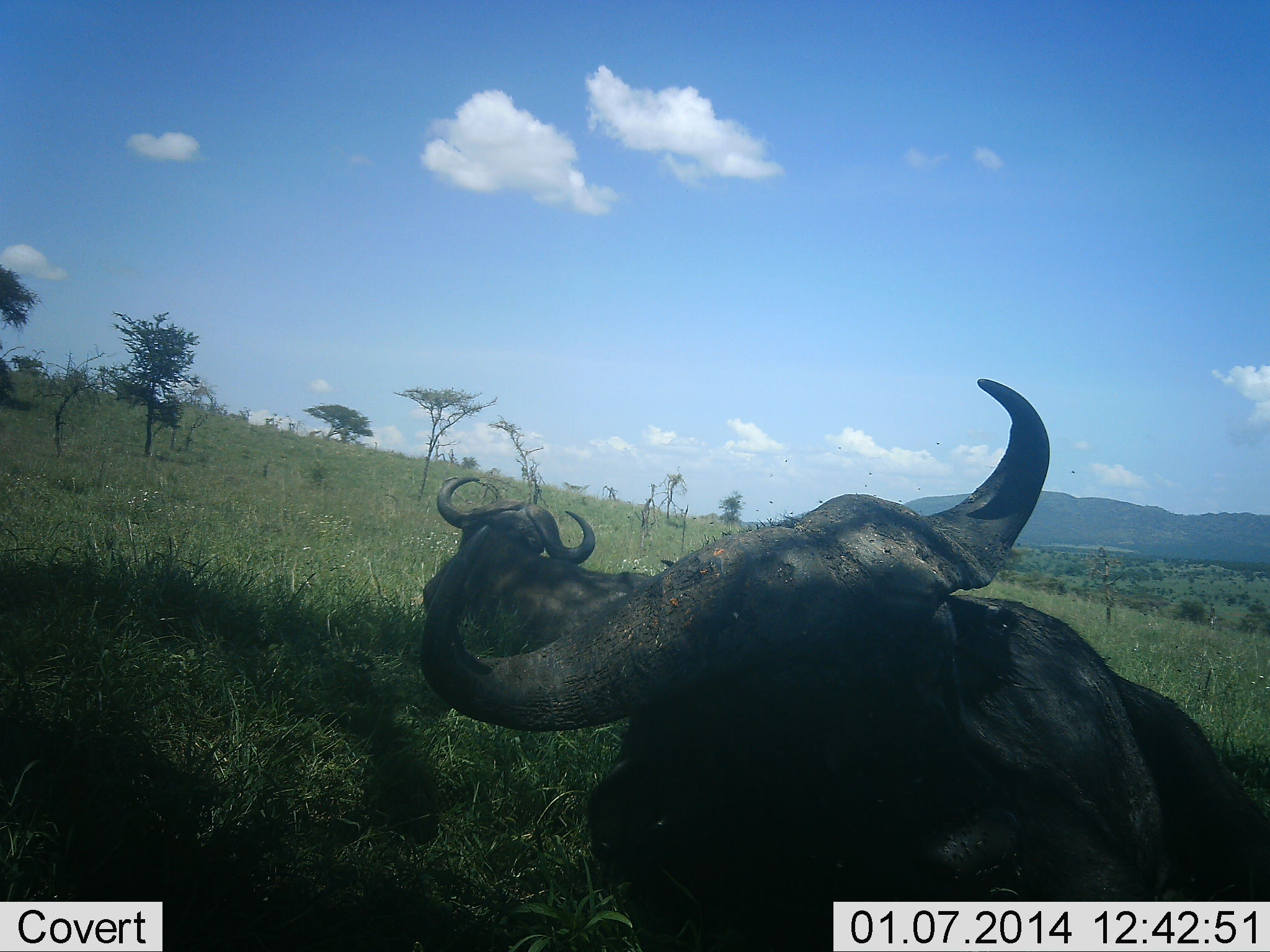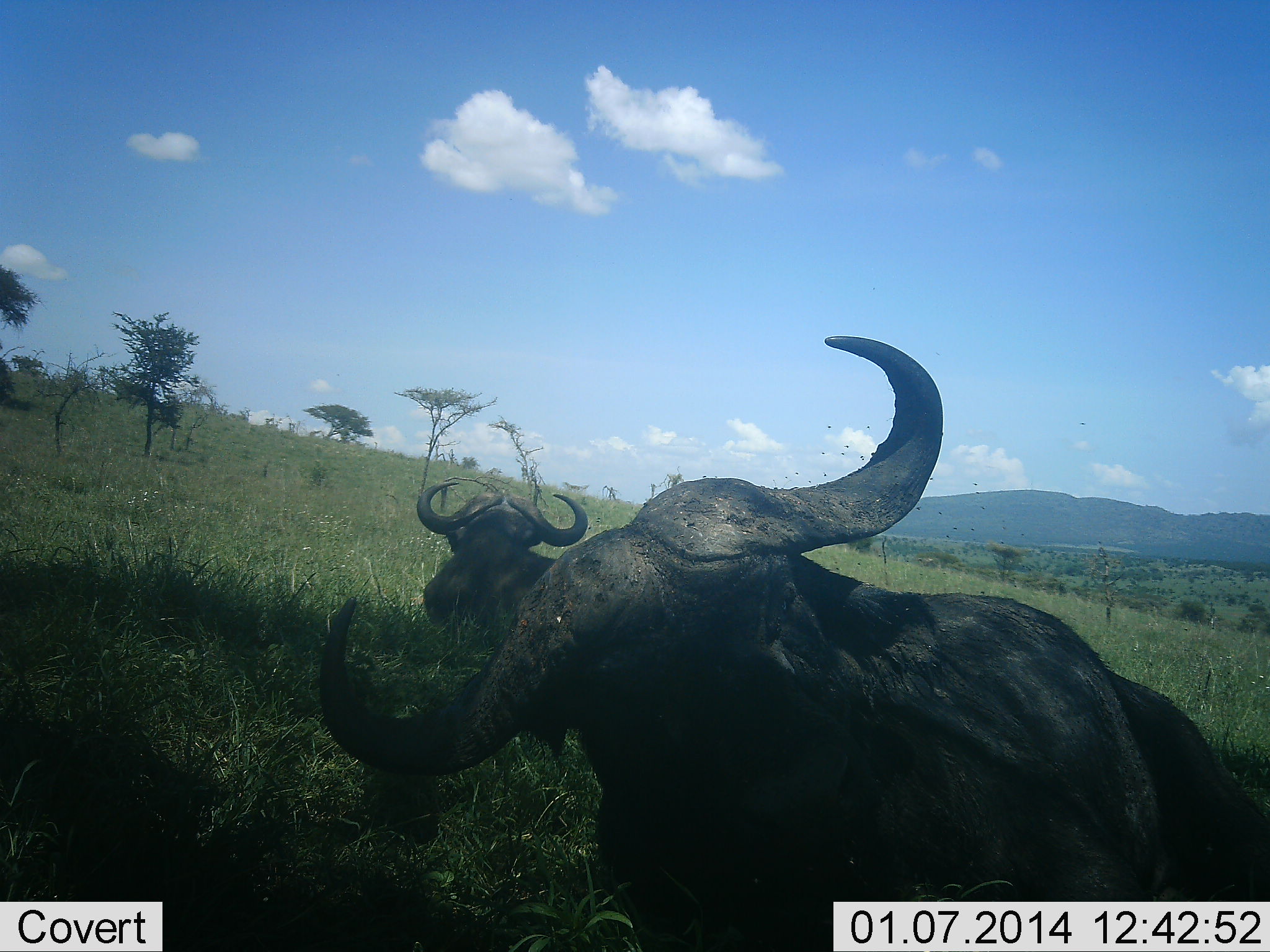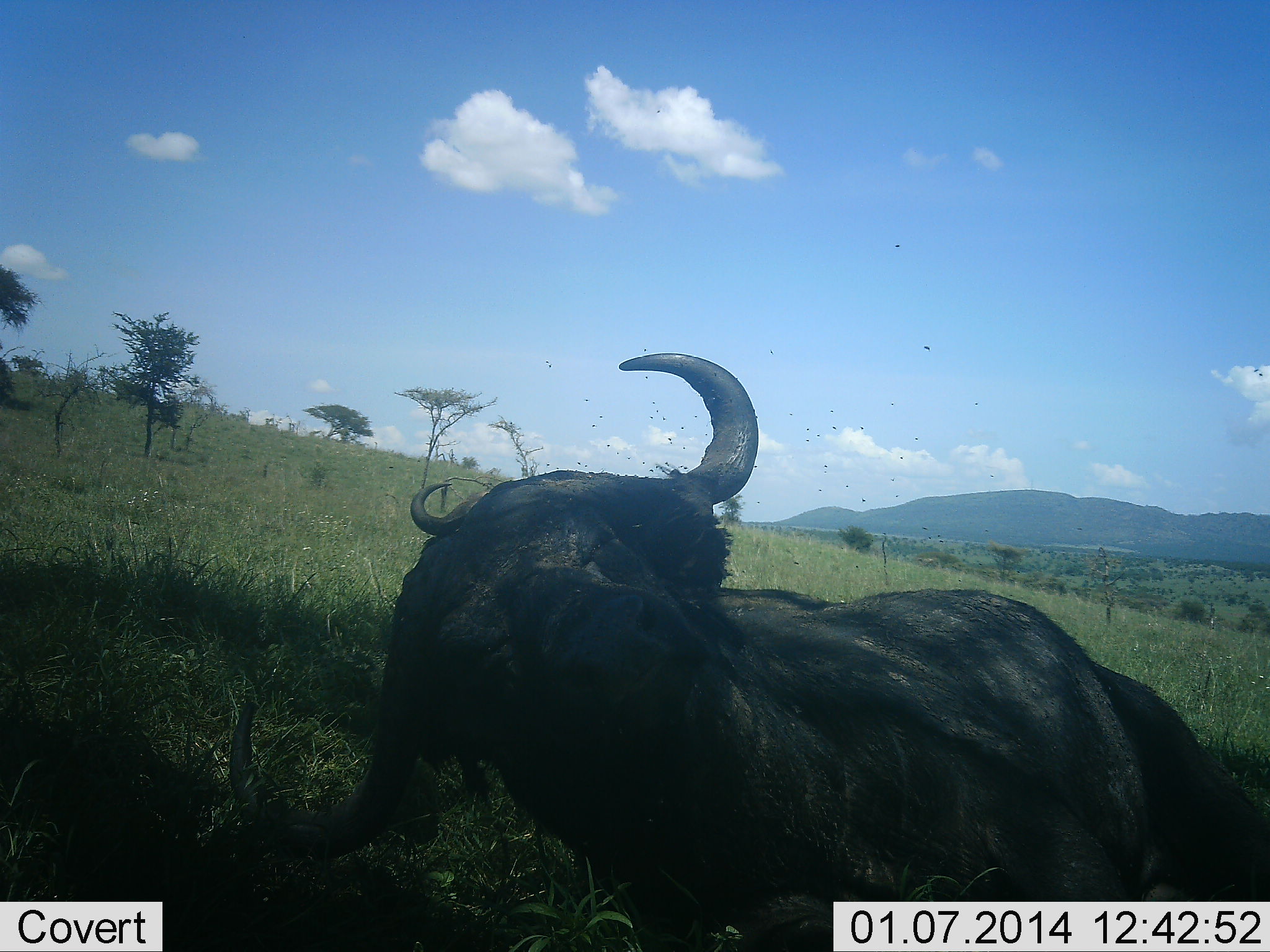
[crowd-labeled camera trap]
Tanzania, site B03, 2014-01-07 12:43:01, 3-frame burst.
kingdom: Animalia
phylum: Chordata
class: Mammalia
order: Artiodactyla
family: Bovidae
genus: Syncerus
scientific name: Syncerus caffer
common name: cape buffalo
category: buffalo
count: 2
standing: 0%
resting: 100%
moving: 8%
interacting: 0%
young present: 0%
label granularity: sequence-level